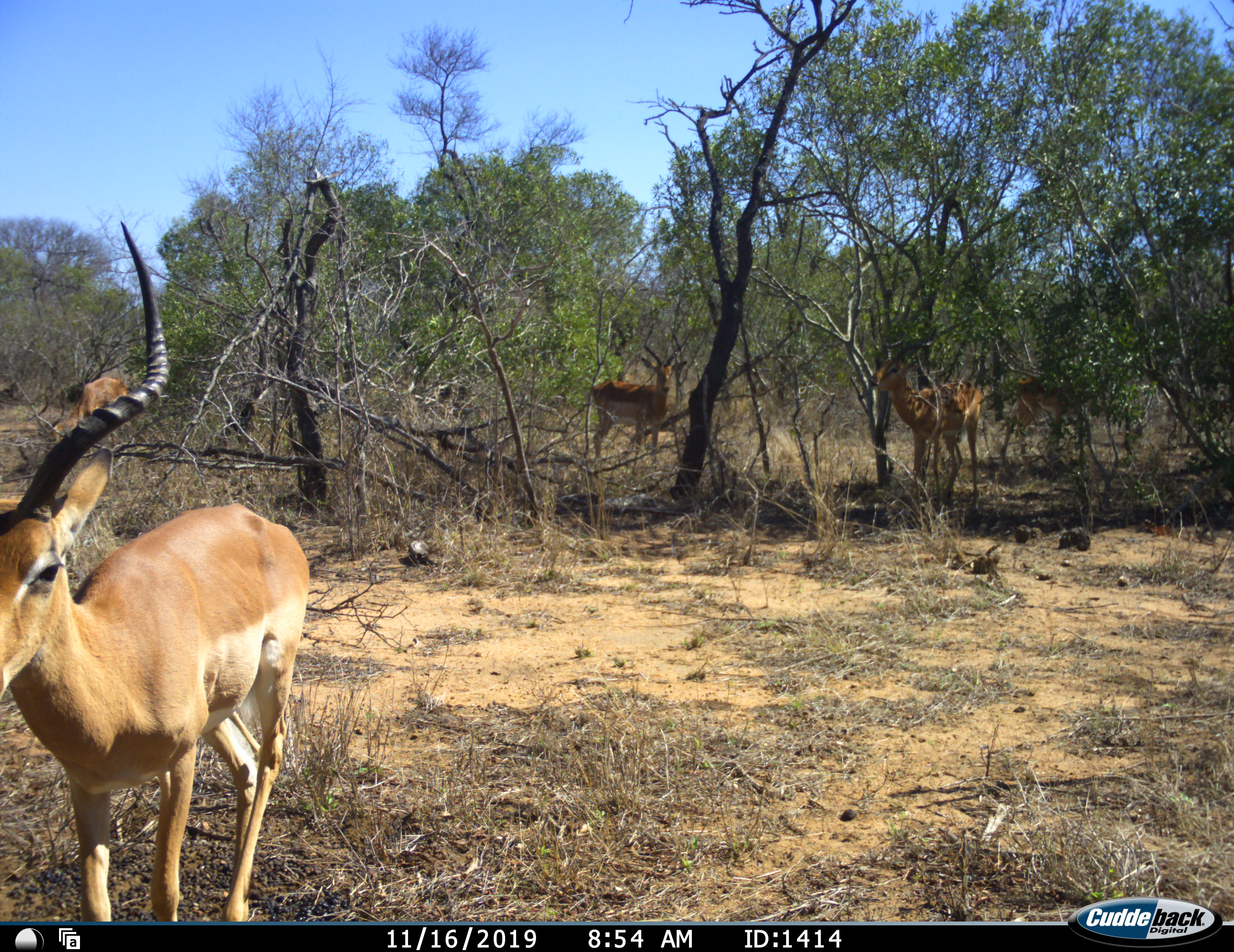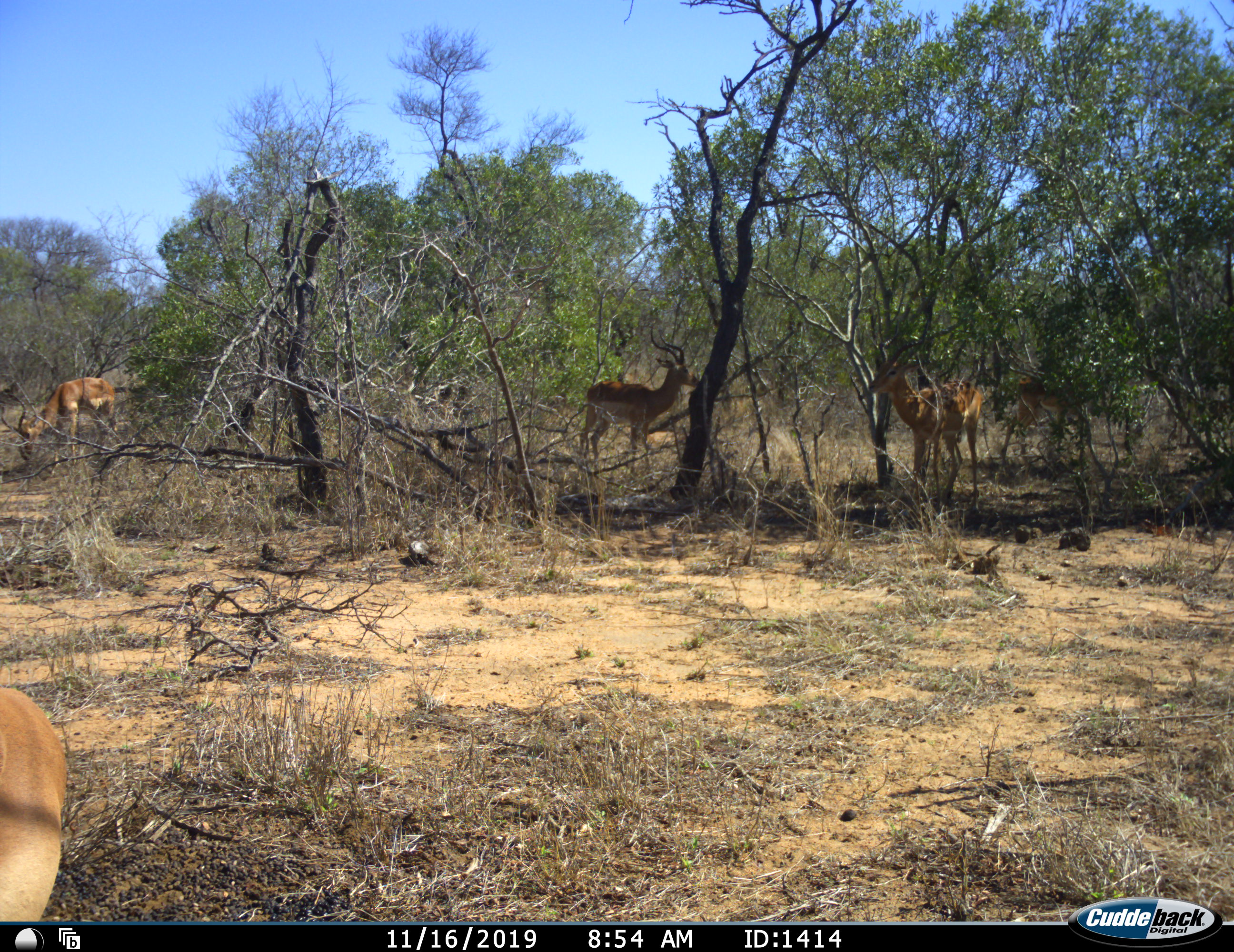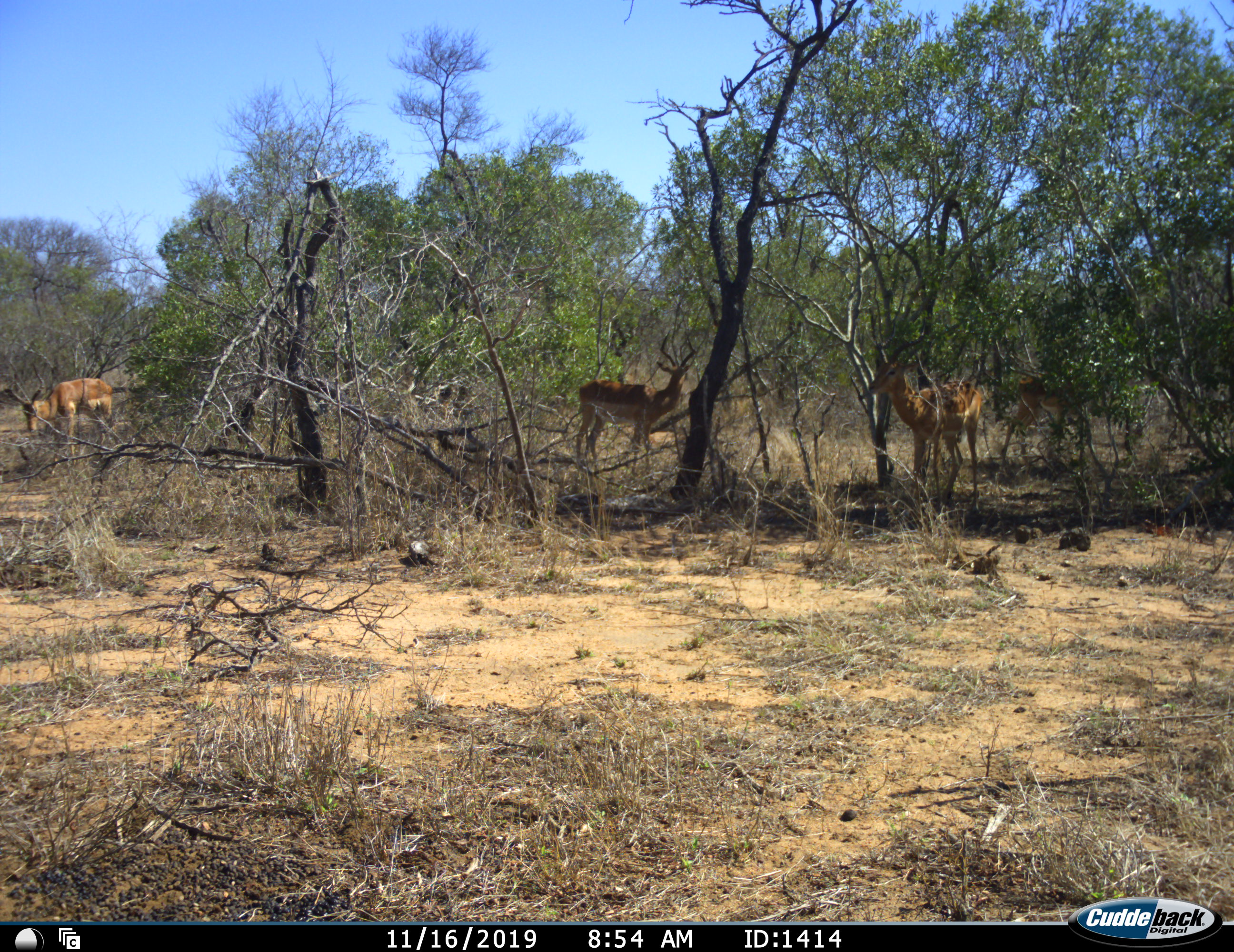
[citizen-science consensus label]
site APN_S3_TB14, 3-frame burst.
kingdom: Animalia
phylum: Chordata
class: Mammalia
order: Artiodactyla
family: Bovidae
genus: Aepyceros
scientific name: Aepyceros melampus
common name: impala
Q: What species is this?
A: Impala (Aepyceros melampus).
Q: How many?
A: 5.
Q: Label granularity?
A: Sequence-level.